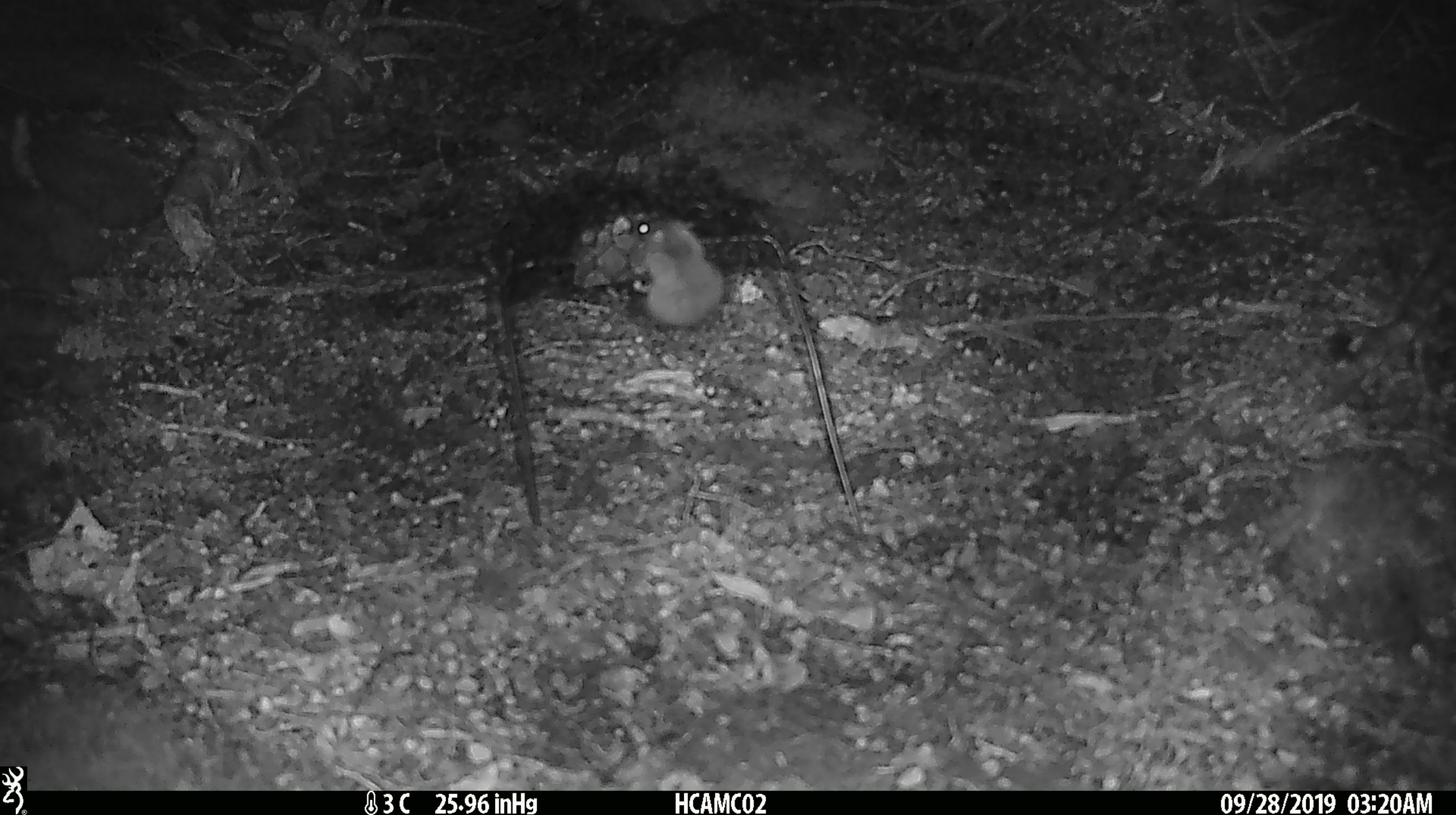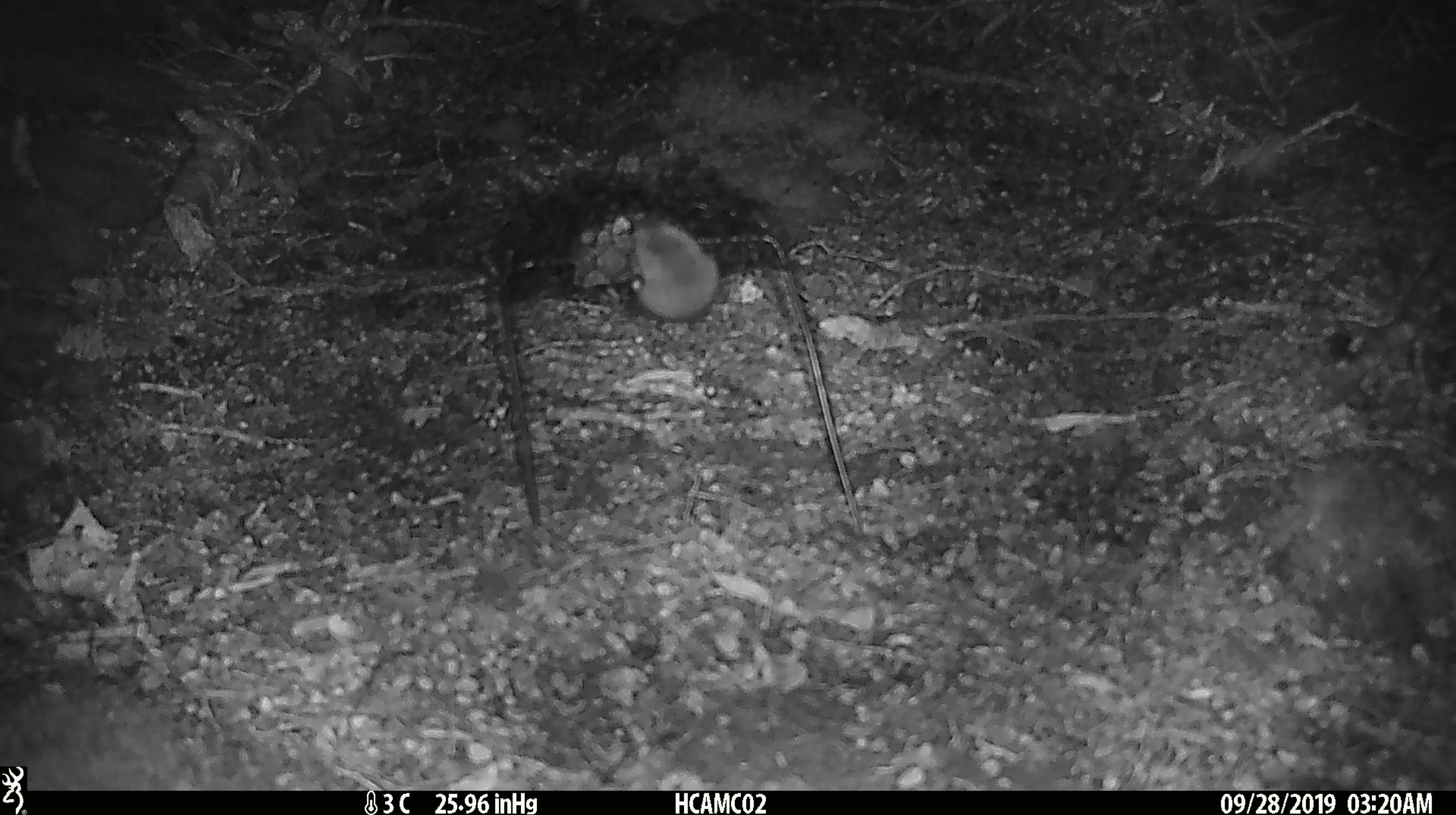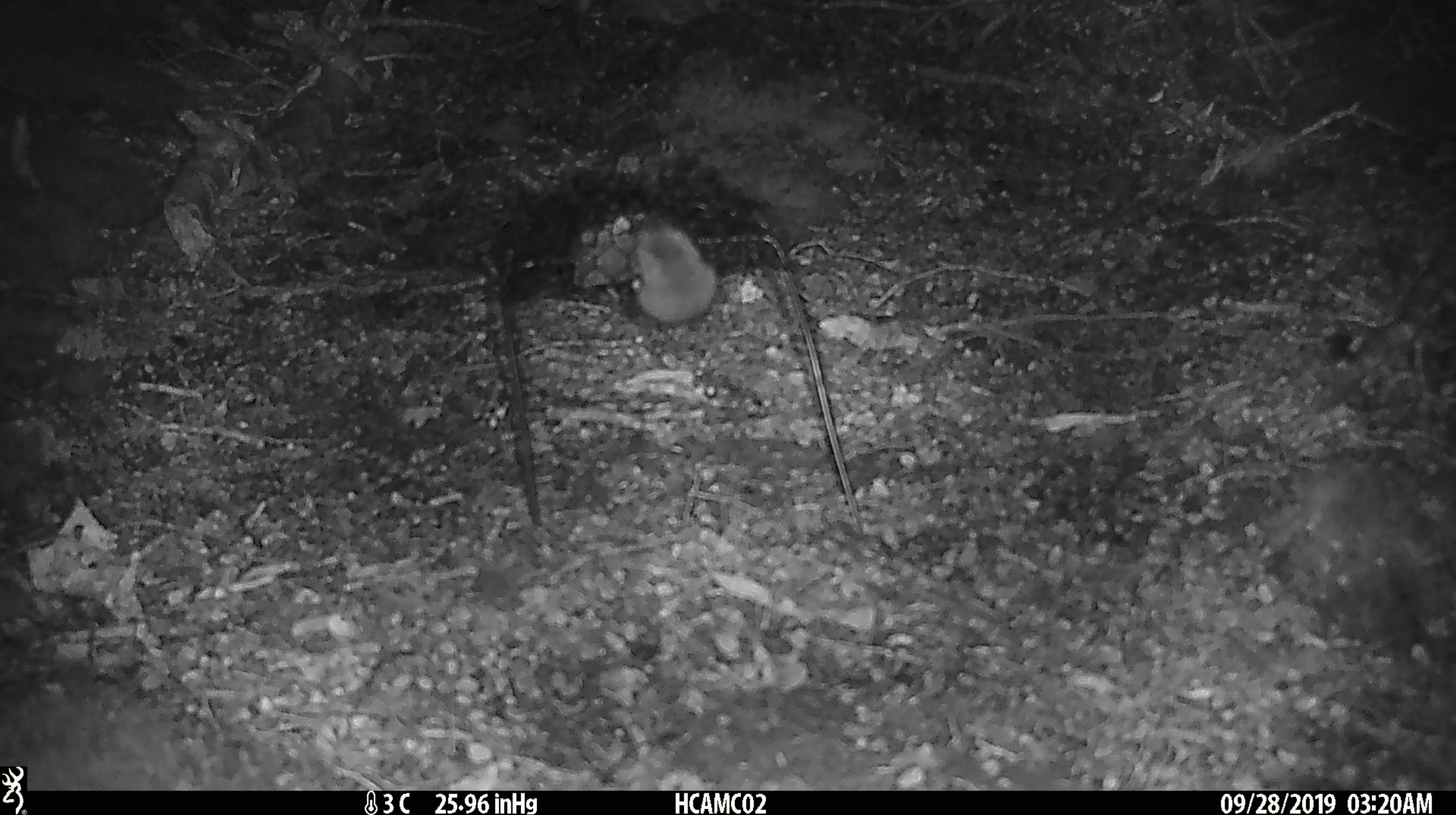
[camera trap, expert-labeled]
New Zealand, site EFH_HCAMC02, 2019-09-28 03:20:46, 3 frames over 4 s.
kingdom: Animalia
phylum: Chordata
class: Mammalia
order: Rodentia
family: Muridae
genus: Mus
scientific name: Mus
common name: mouse